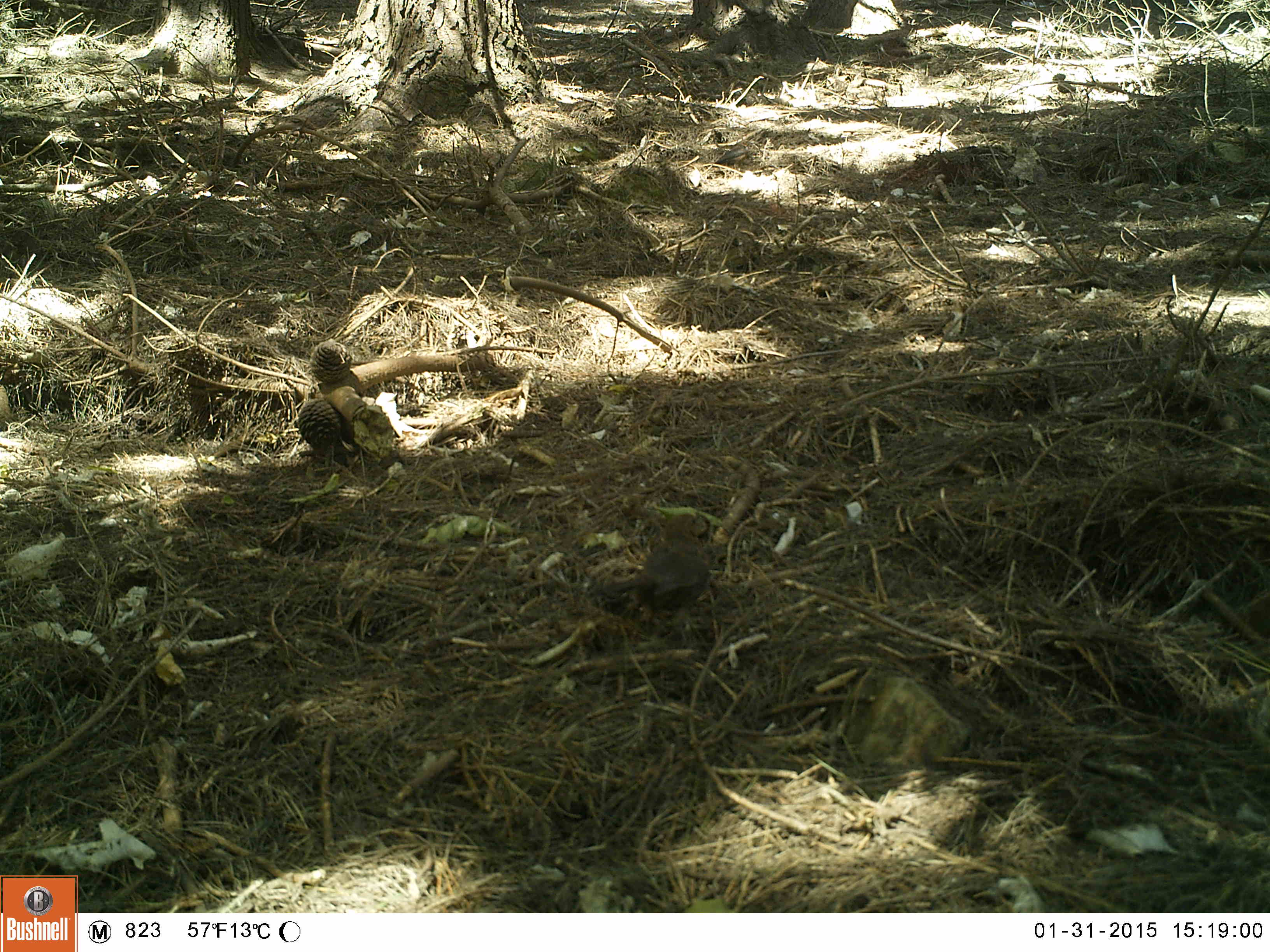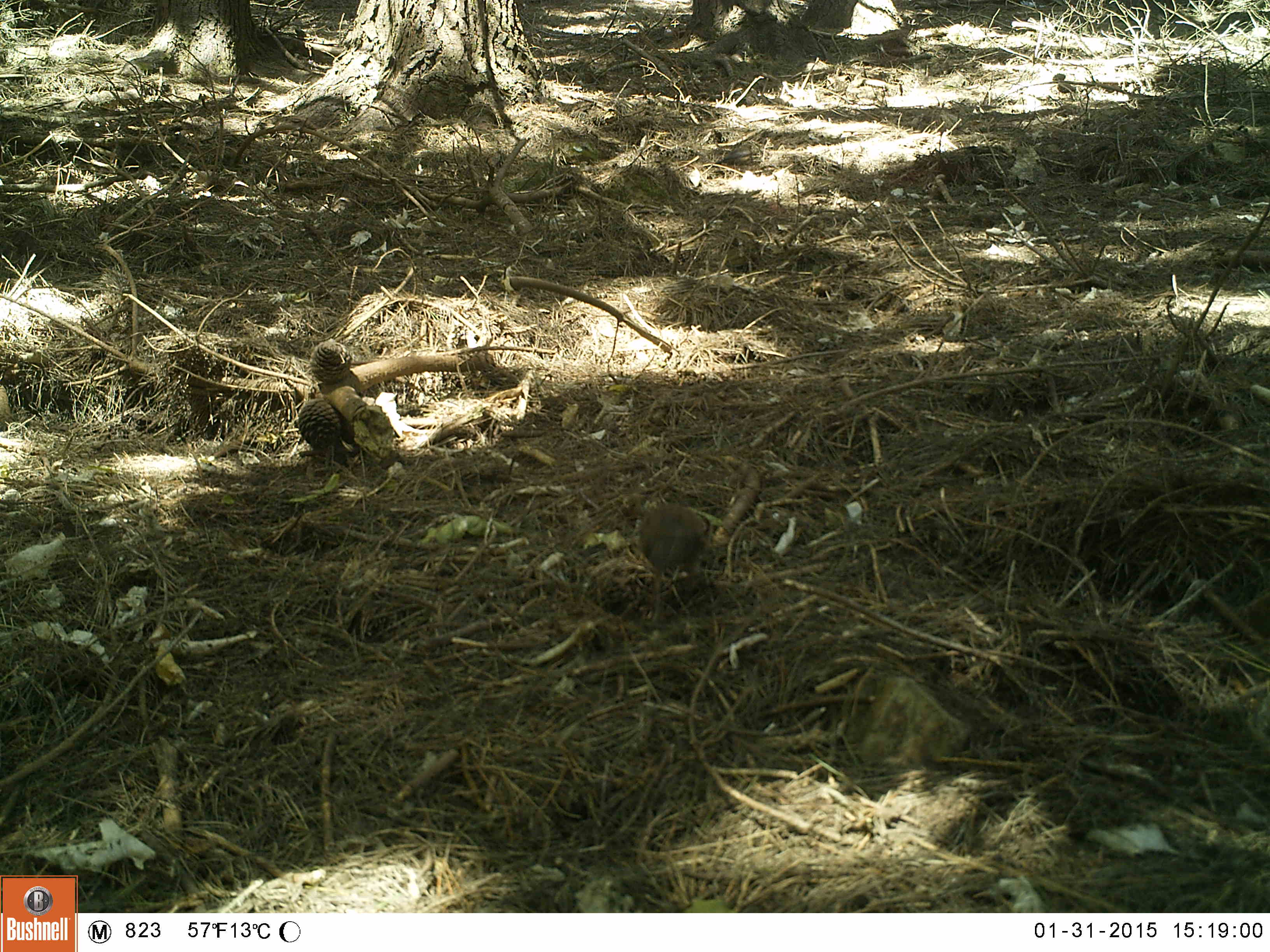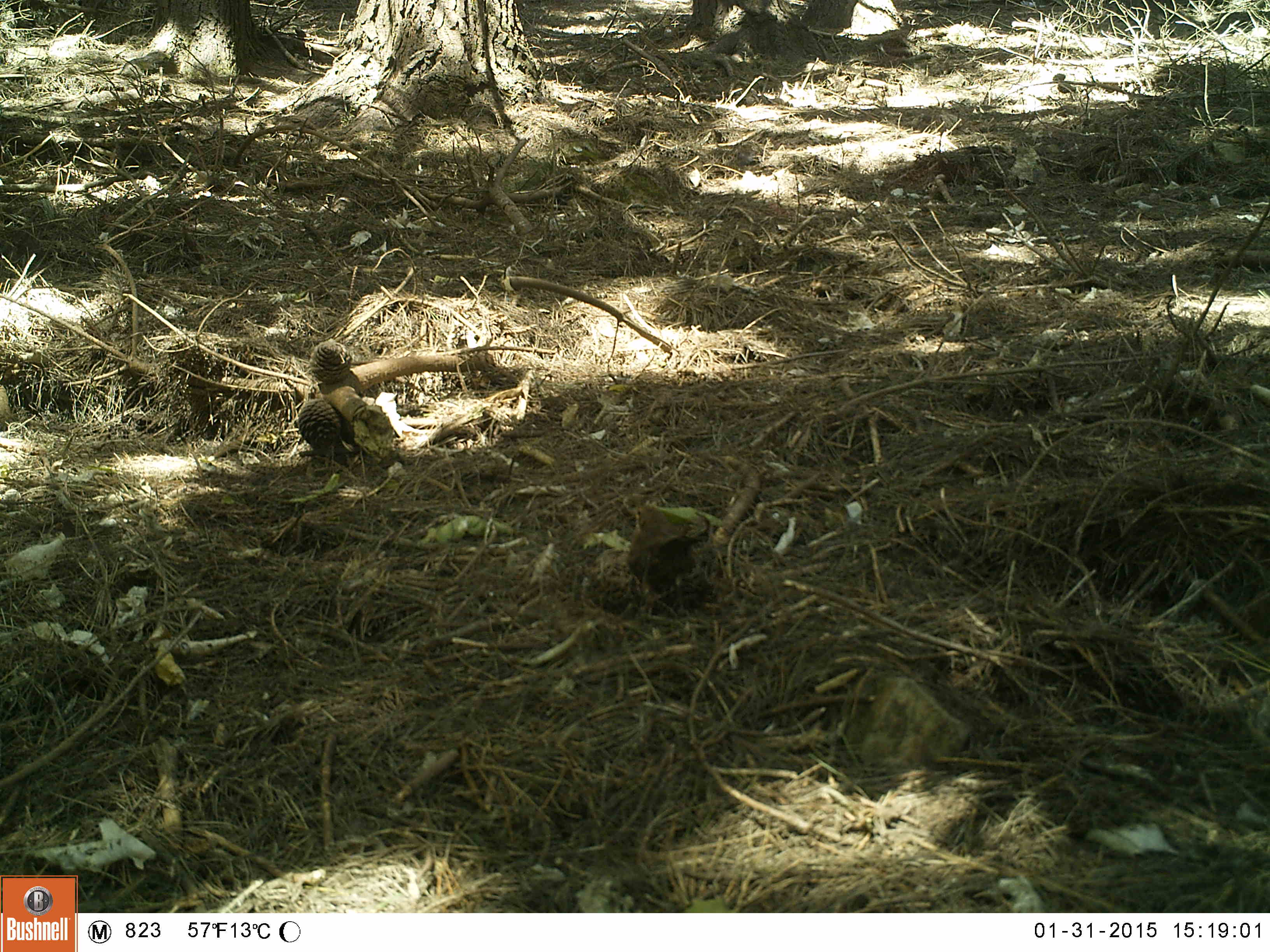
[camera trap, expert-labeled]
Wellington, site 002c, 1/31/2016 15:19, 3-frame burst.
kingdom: Animalia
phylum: Chordata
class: Aves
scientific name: Aves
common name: bird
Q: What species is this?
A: Bird (Aves).